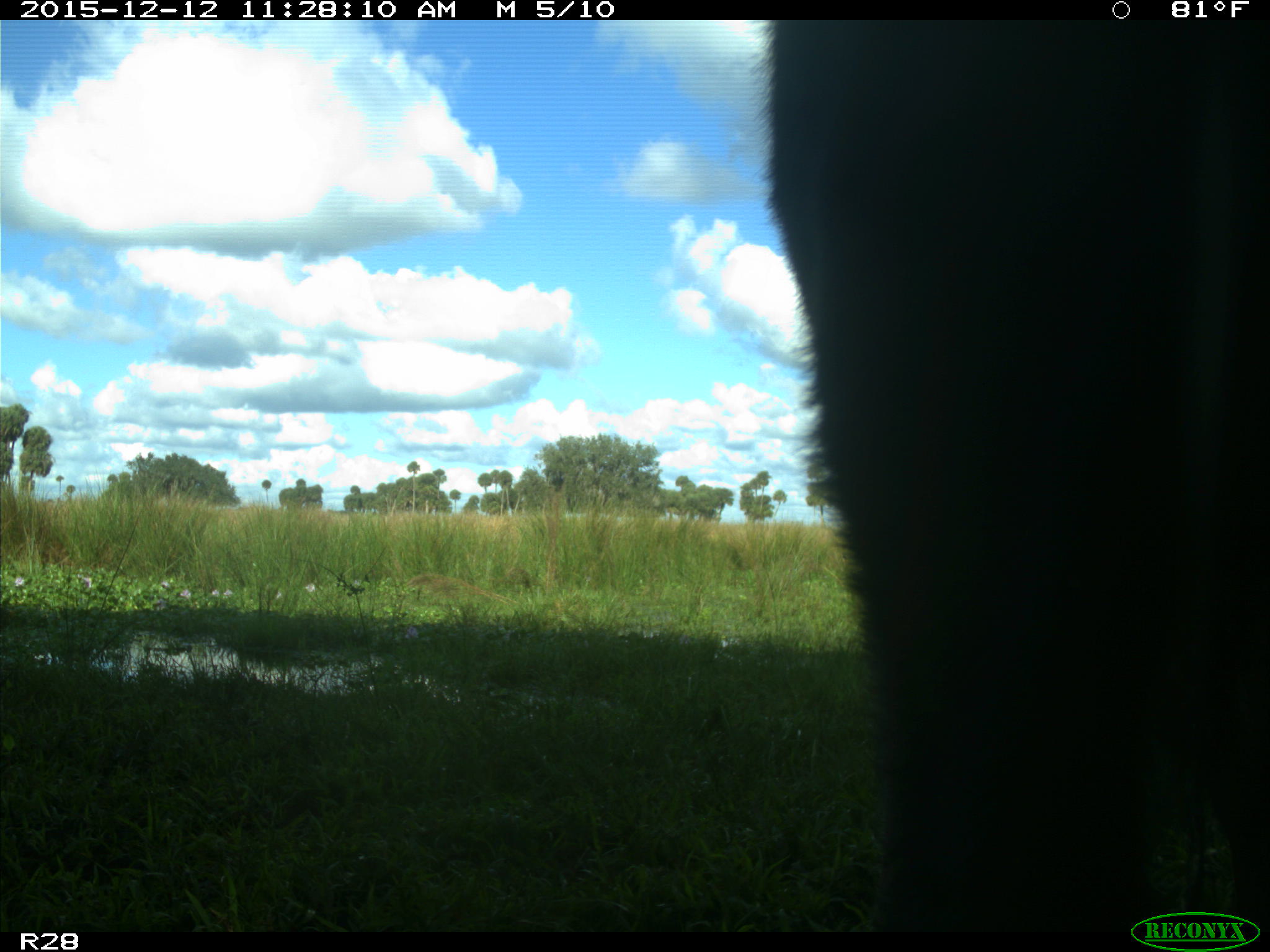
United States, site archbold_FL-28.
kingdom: Animalia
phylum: Chordata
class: Mammalia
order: Artiodactyla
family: Bovidae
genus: Bos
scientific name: Bos taurus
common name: domestic cow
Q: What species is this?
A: Bos taurus (domestic cow).